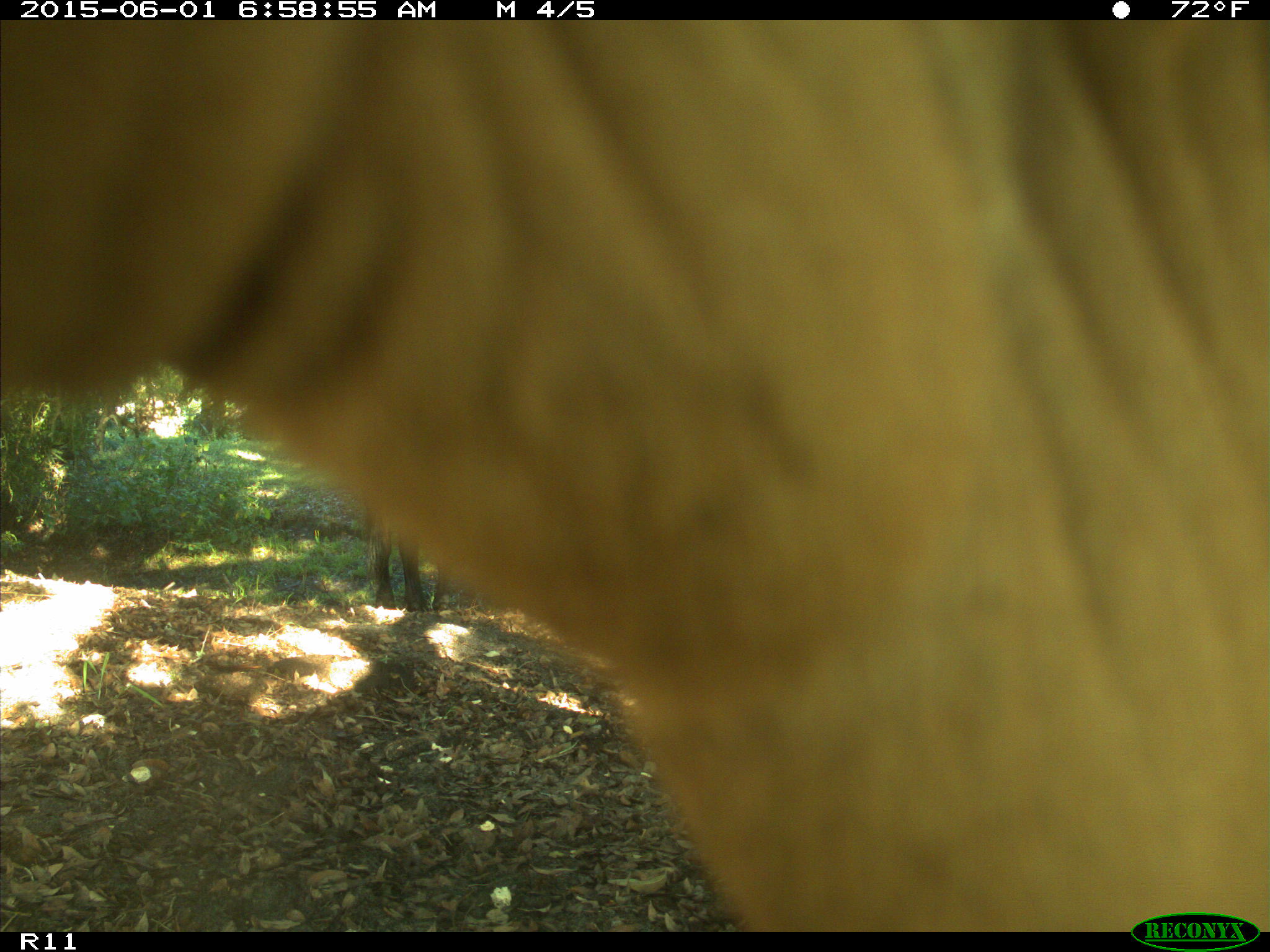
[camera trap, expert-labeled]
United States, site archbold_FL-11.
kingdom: Animalia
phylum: Chordata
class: Mammalia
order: Artiodactyla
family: Bovidae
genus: Bos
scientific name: Bos taurus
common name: domestic cow